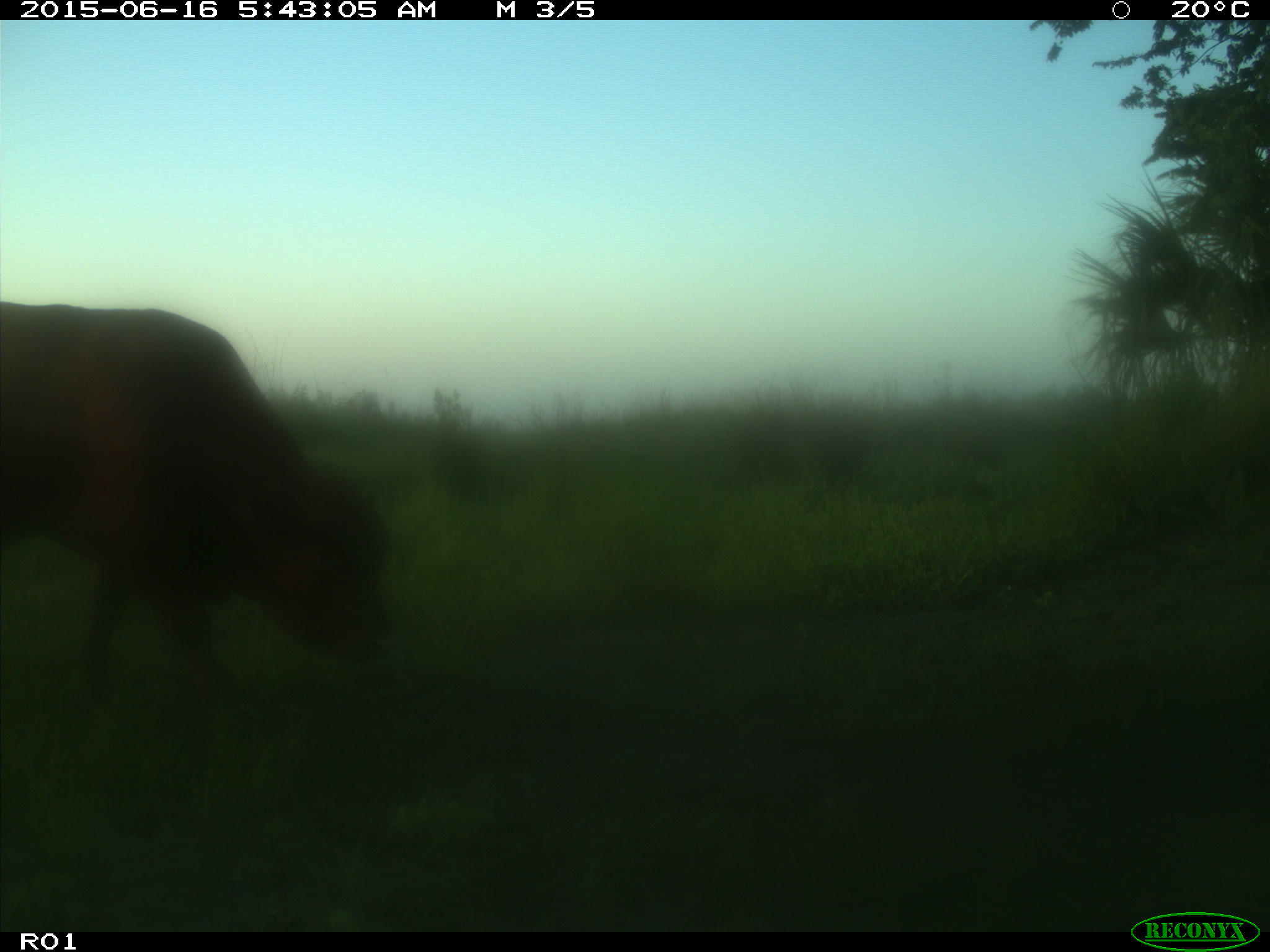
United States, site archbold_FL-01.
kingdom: Animalia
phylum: Chordata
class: Mammalia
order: Artiodactyla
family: Bovidae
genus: Bos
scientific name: Bos taurus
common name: domestic cow